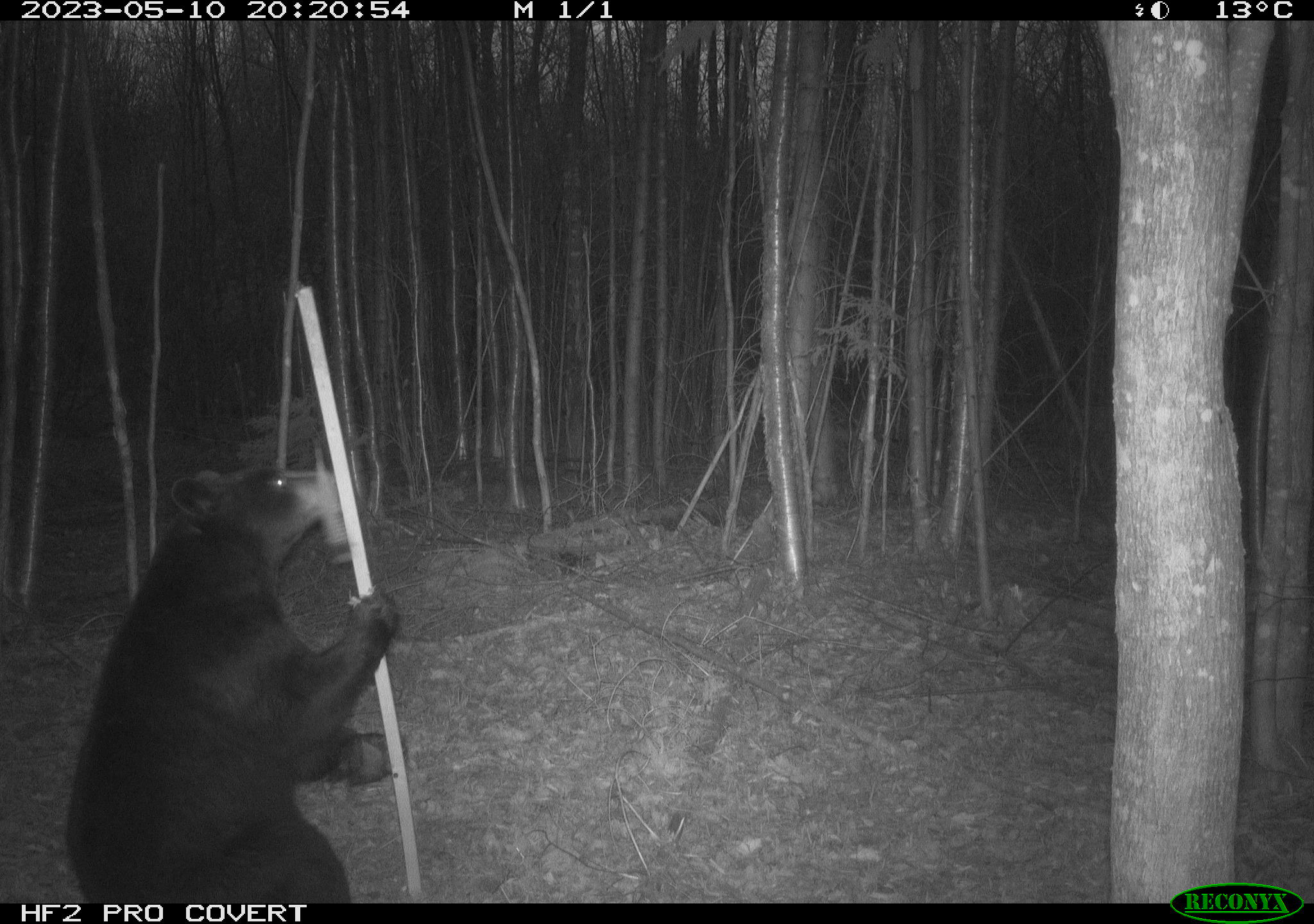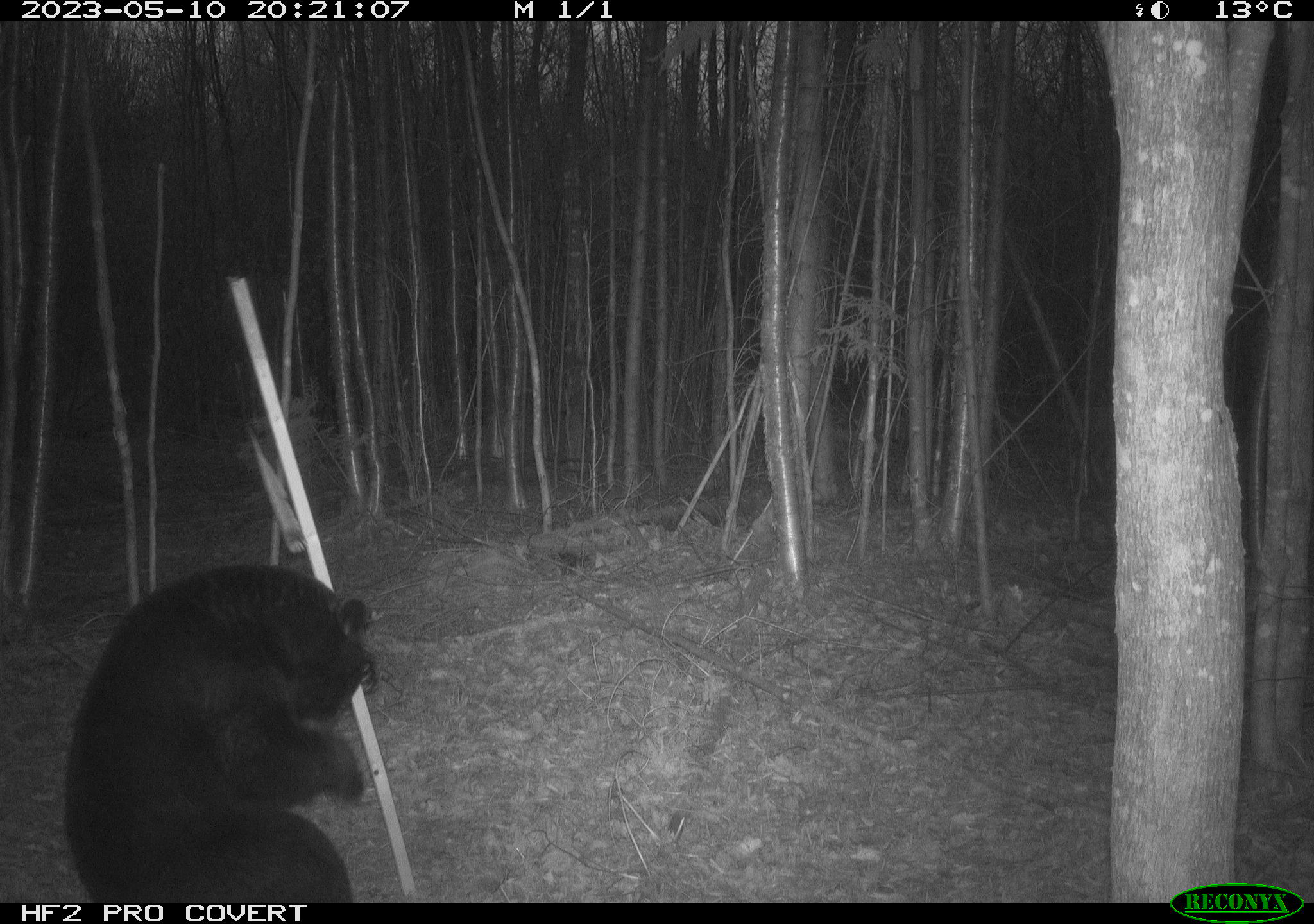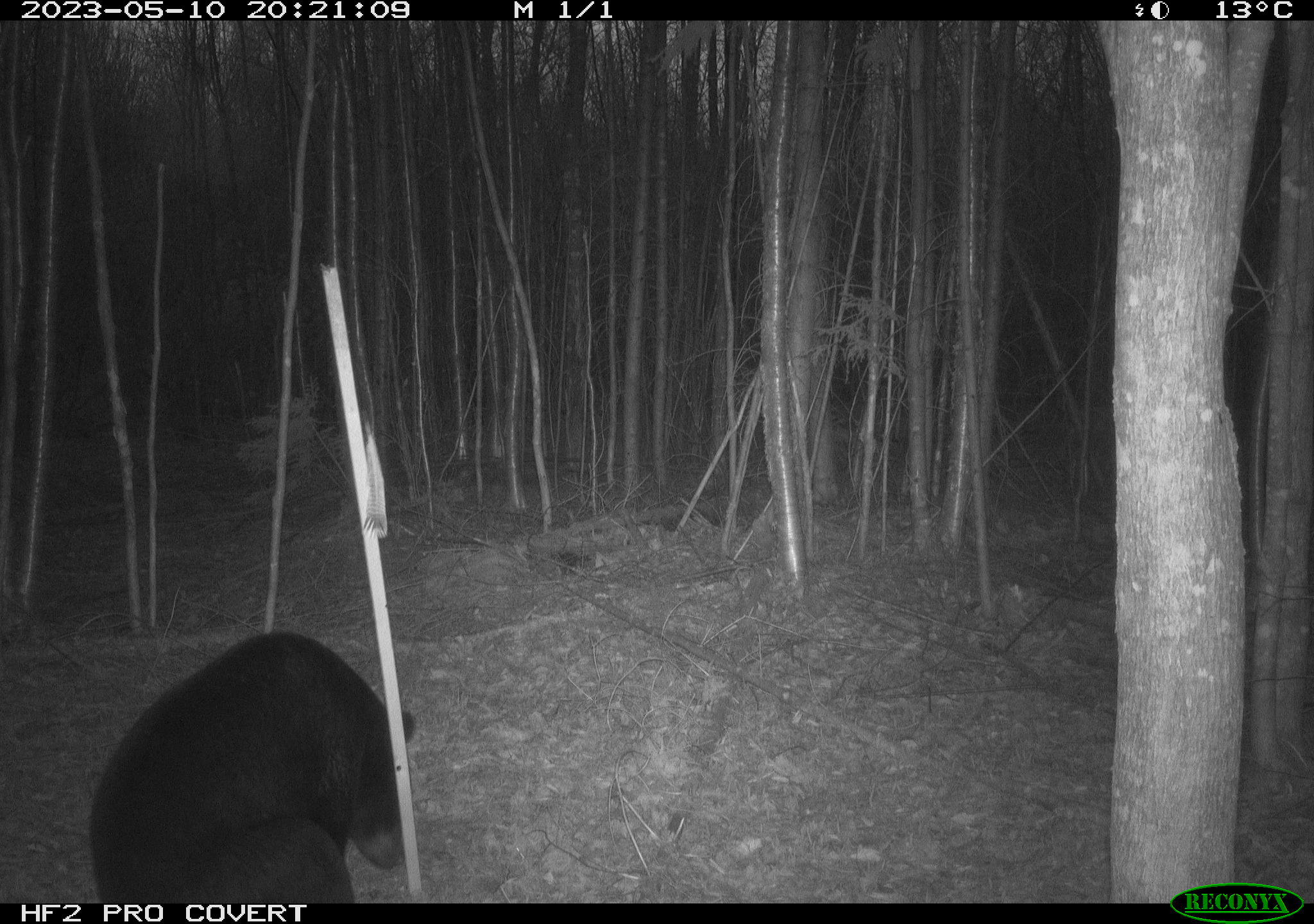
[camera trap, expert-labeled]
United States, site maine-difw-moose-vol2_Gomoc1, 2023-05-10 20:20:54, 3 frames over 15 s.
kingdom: Animalia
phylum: Chordata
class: Mammalia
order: Carnivora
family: Ursidae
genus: Ursus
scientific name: Ursus americanus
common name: black bear